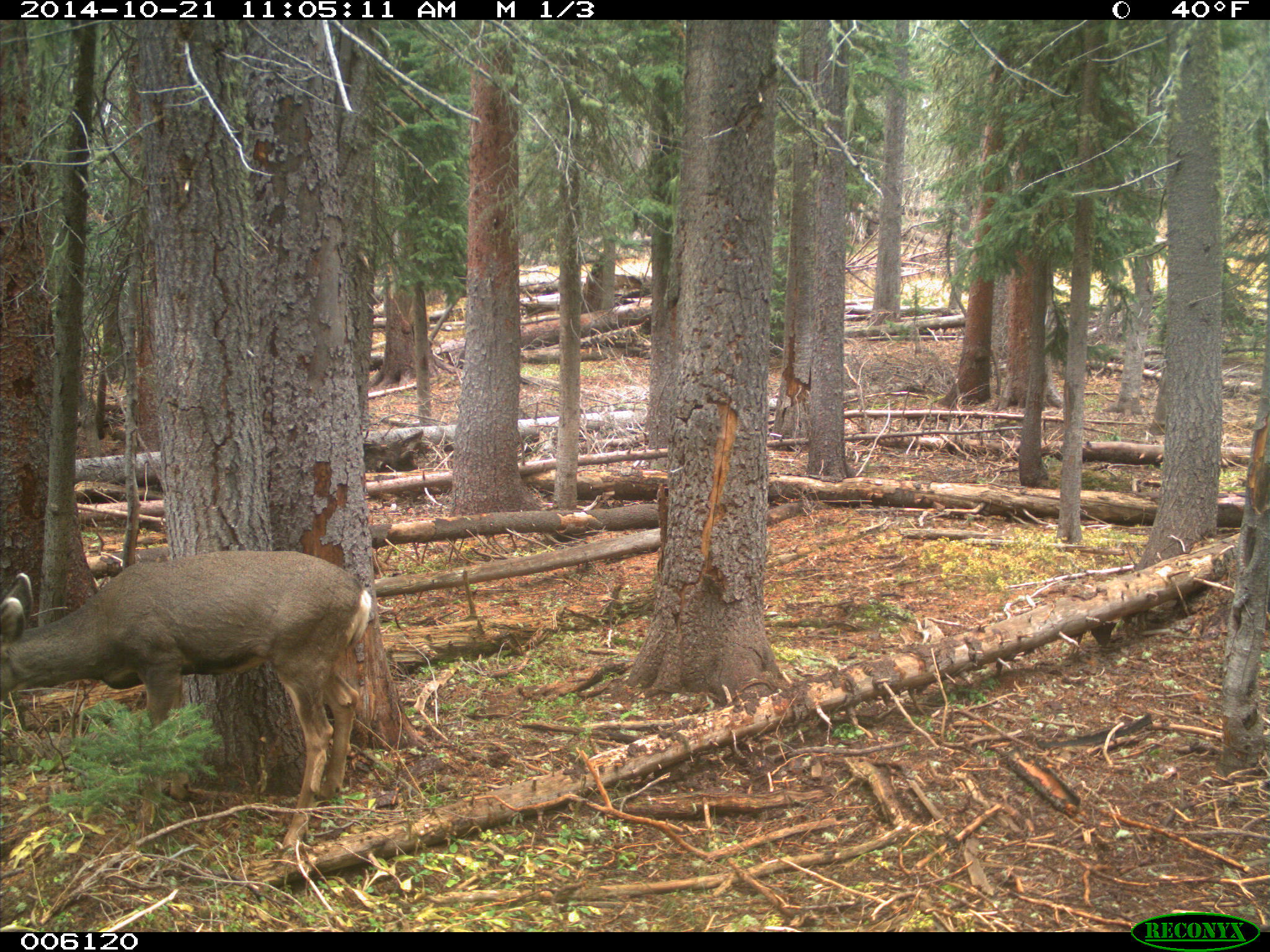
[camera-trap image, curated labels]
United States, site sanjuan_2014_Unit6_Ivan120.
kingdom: Animalia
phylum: Chordata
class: Mammalia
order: Artiodactyla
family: Cervidae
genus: Odocoileus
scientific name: Odocoileus hemionus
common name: mule deer